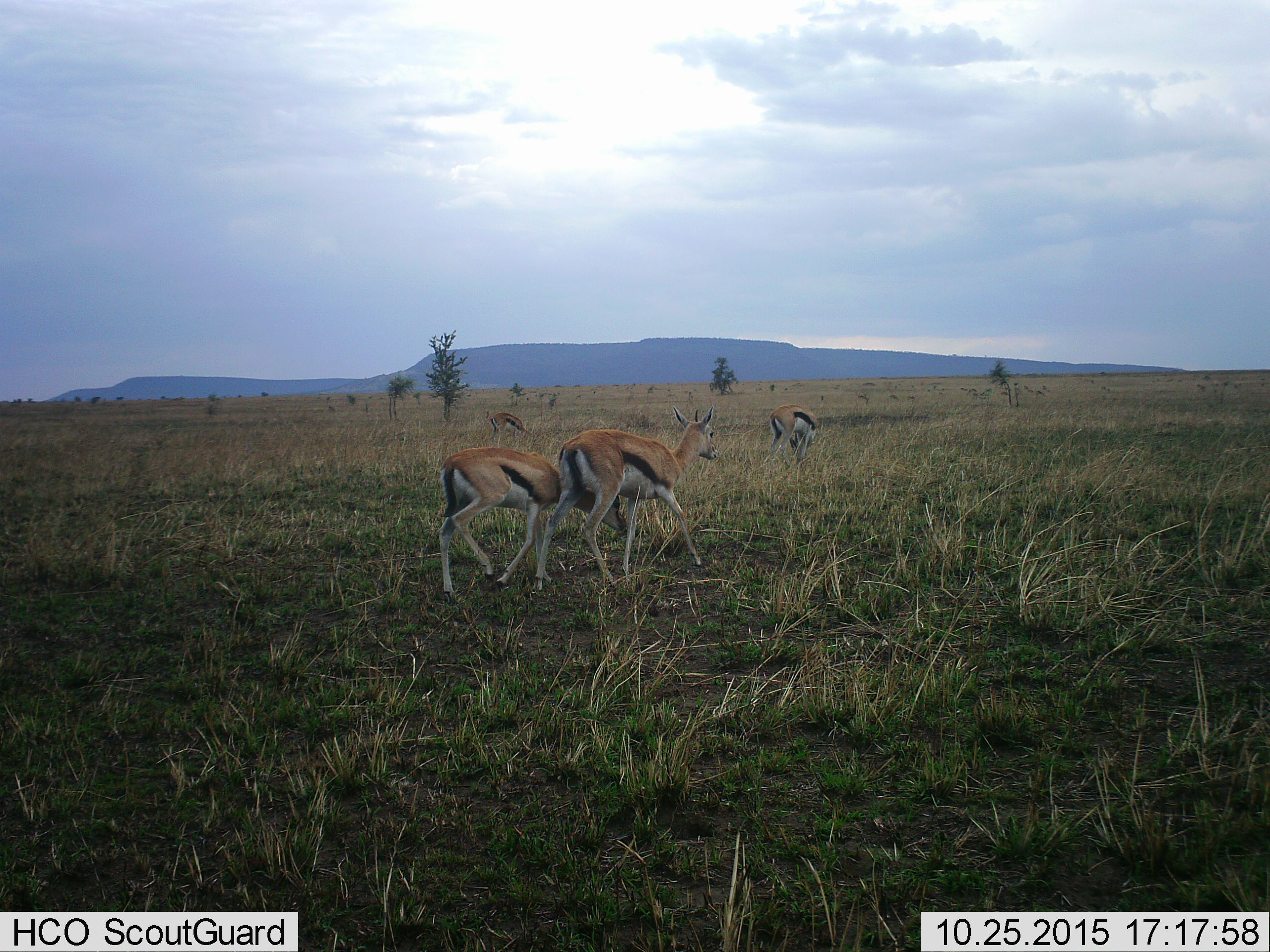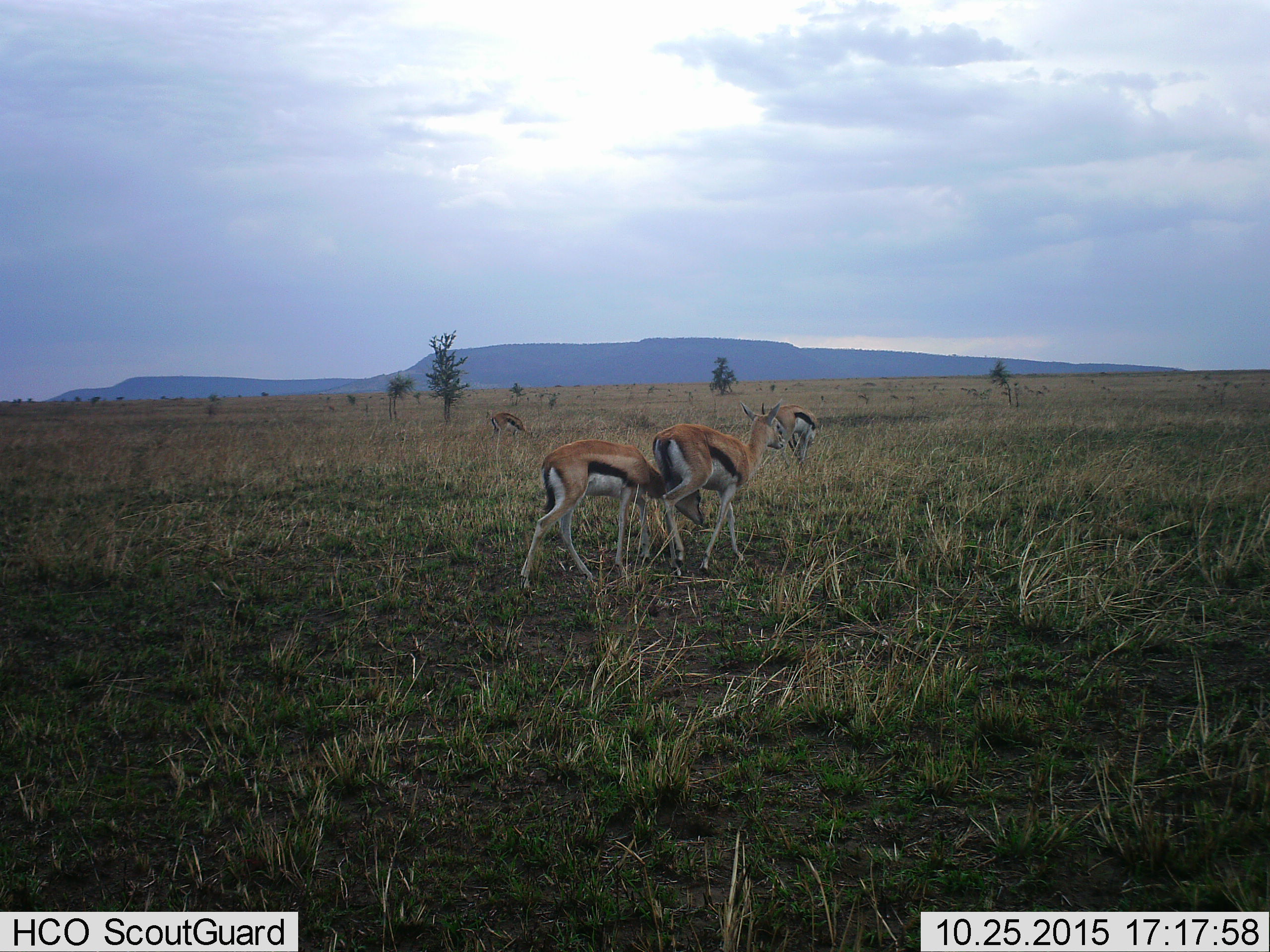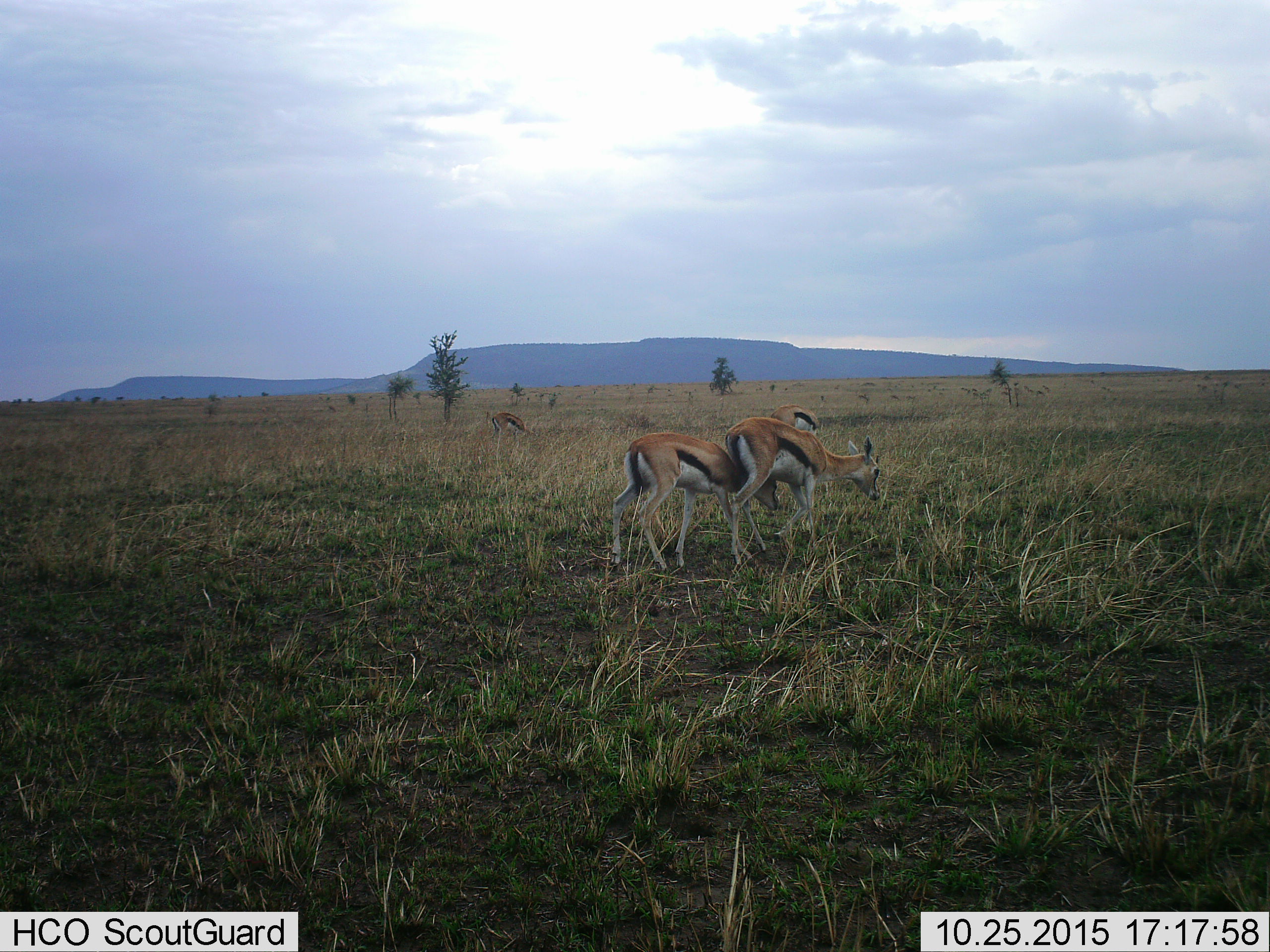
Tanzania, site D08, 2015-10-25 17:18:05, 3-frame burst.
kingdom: Animalia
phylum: Chordata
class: Mammalia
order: Artiodactyla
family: Bovidae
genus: Eudorcas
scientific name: Eudorcas thomsonii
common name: thomson's gazelle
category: gazellethomsons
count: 4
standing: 55%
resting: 0%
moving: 73%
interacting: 27%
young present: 18%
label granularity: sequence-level